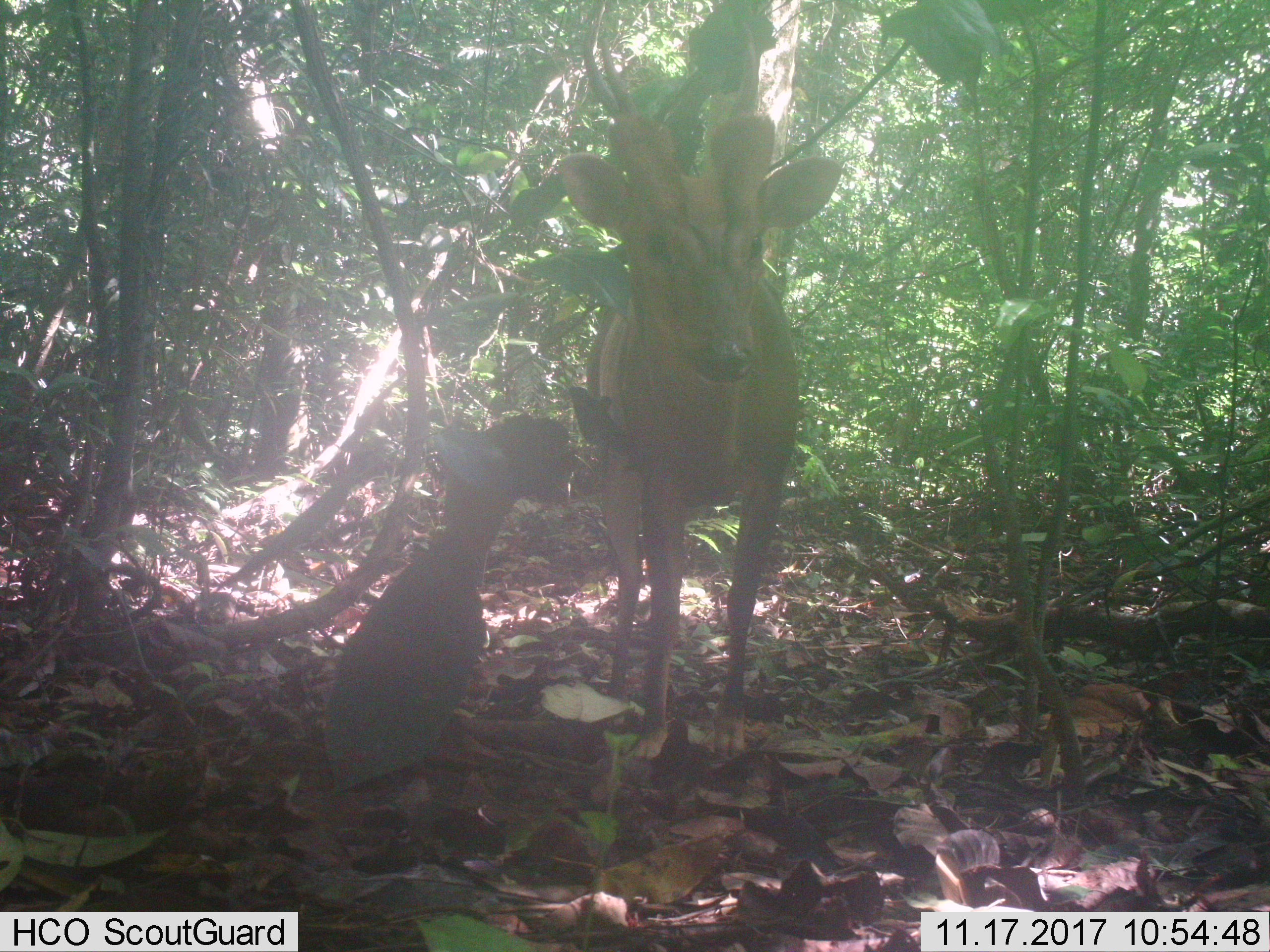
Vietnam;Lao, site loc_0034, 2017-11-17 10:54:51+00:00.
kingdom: Animalia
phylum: Chordata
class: Mammalia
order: Artiodactyla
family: Cervidae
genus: Muntiacus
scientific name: Muntiacus vuquangensis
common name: large-antlered muntjac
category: large antlered muntjac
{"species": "large antlered muntjac (large-antlered muntjac) (Muntiacus vuquangensis)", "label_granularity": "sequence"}